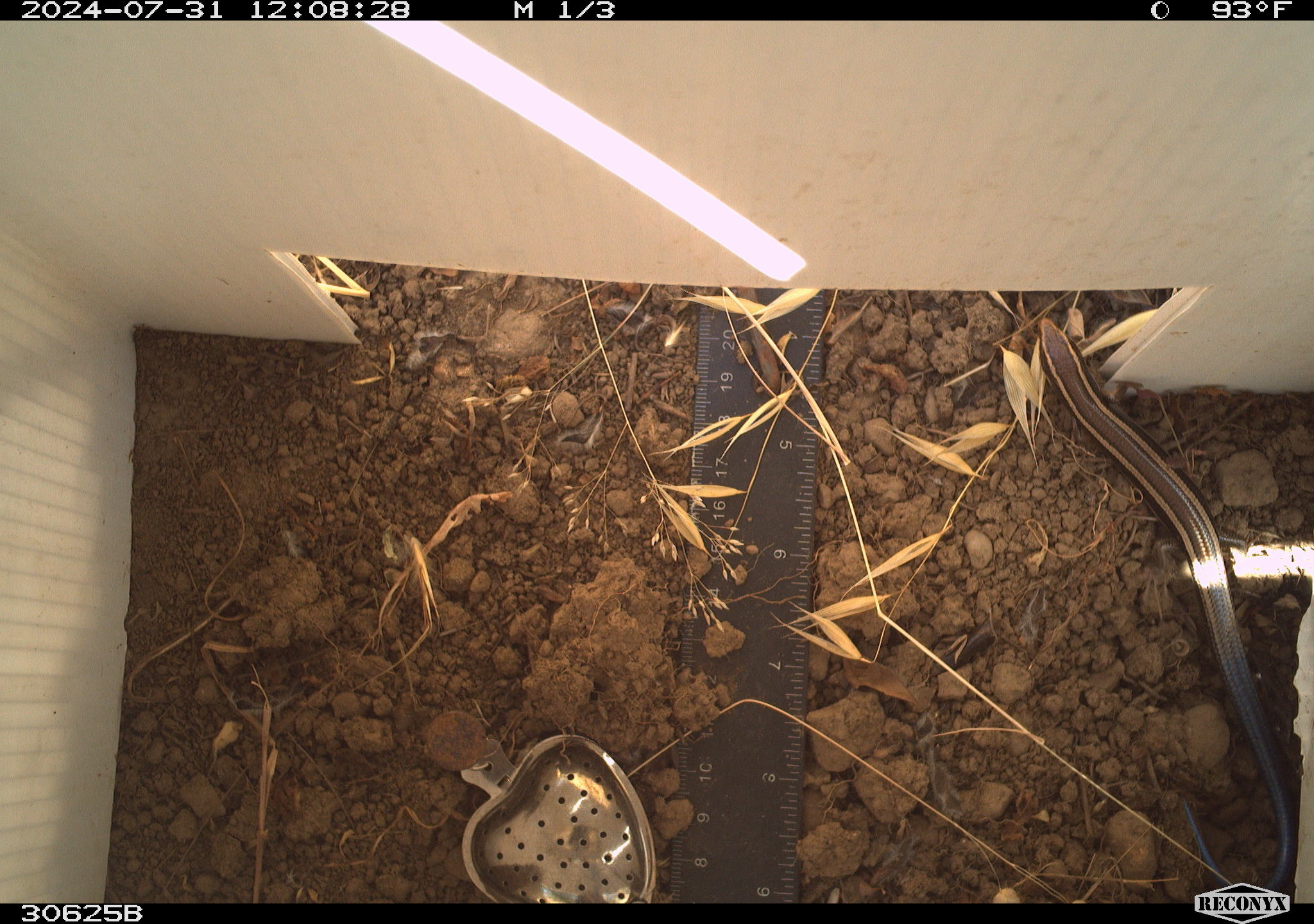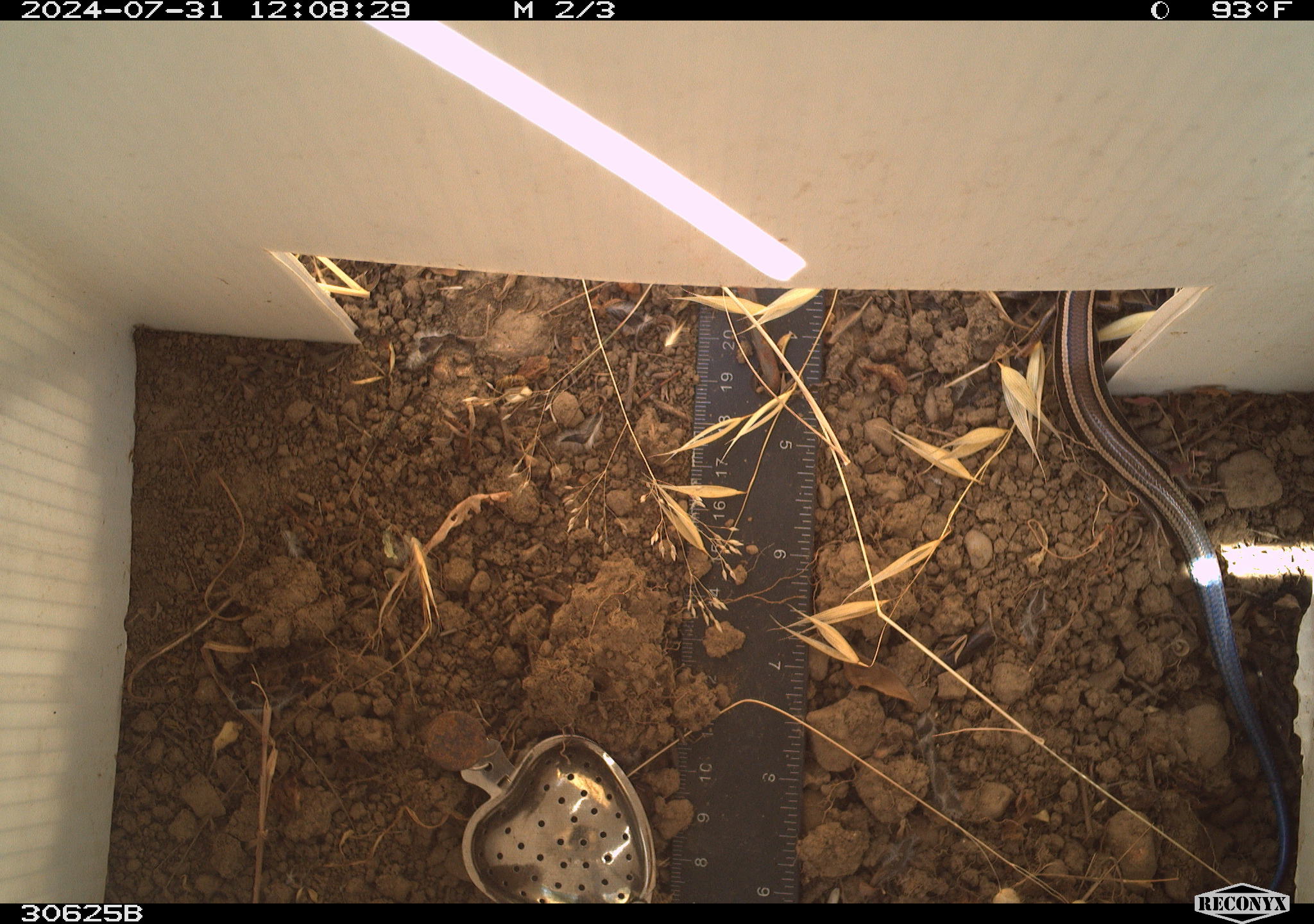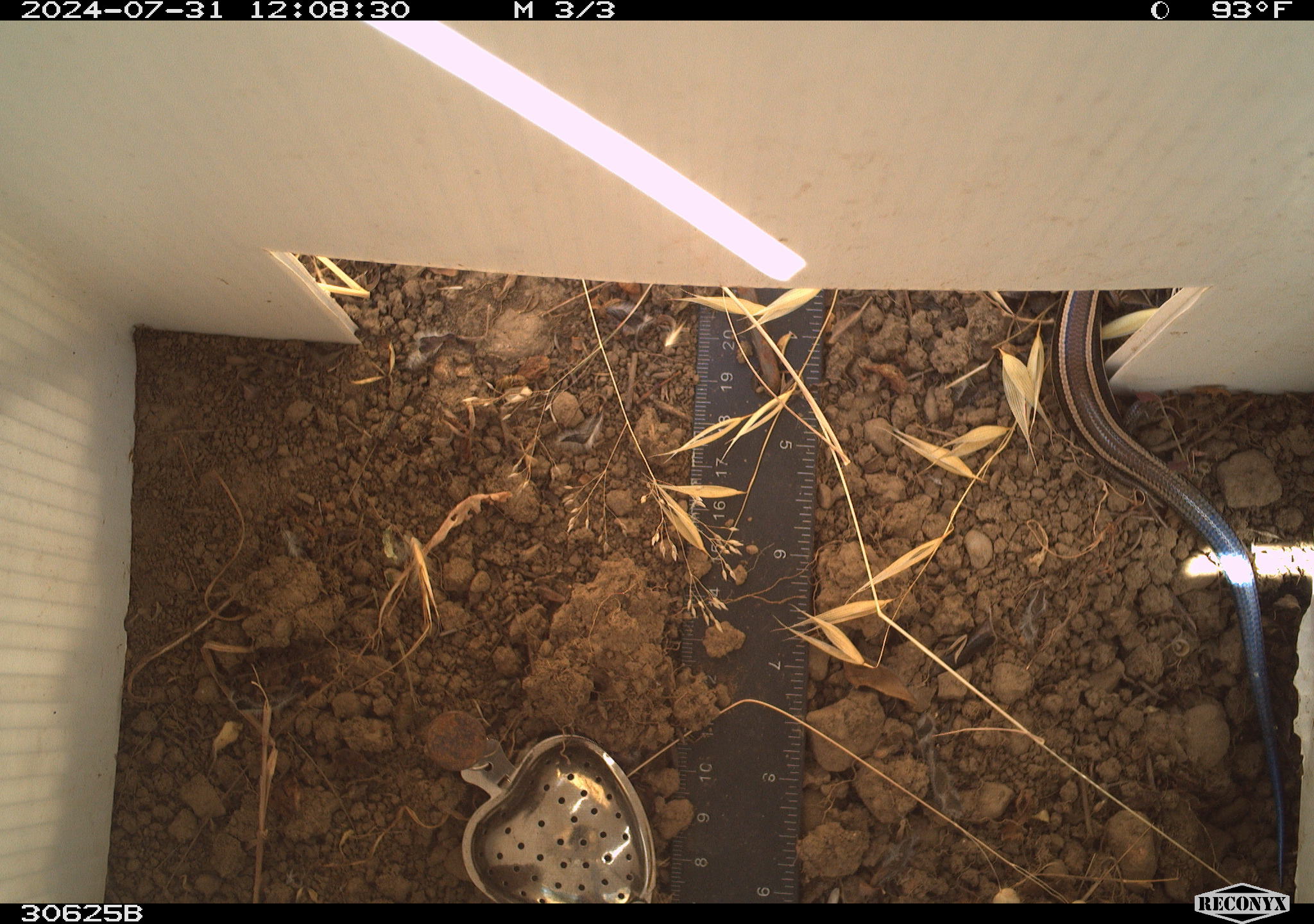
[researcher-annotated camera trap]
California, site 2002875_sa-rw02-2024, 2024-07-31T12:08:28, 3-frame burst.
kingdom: Animalia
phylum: Chordata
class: Reptilia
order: Squamata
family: Scincidae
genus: Plestiodon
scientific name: Plestiodon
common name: blue-tailed skinks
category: plestiodon species